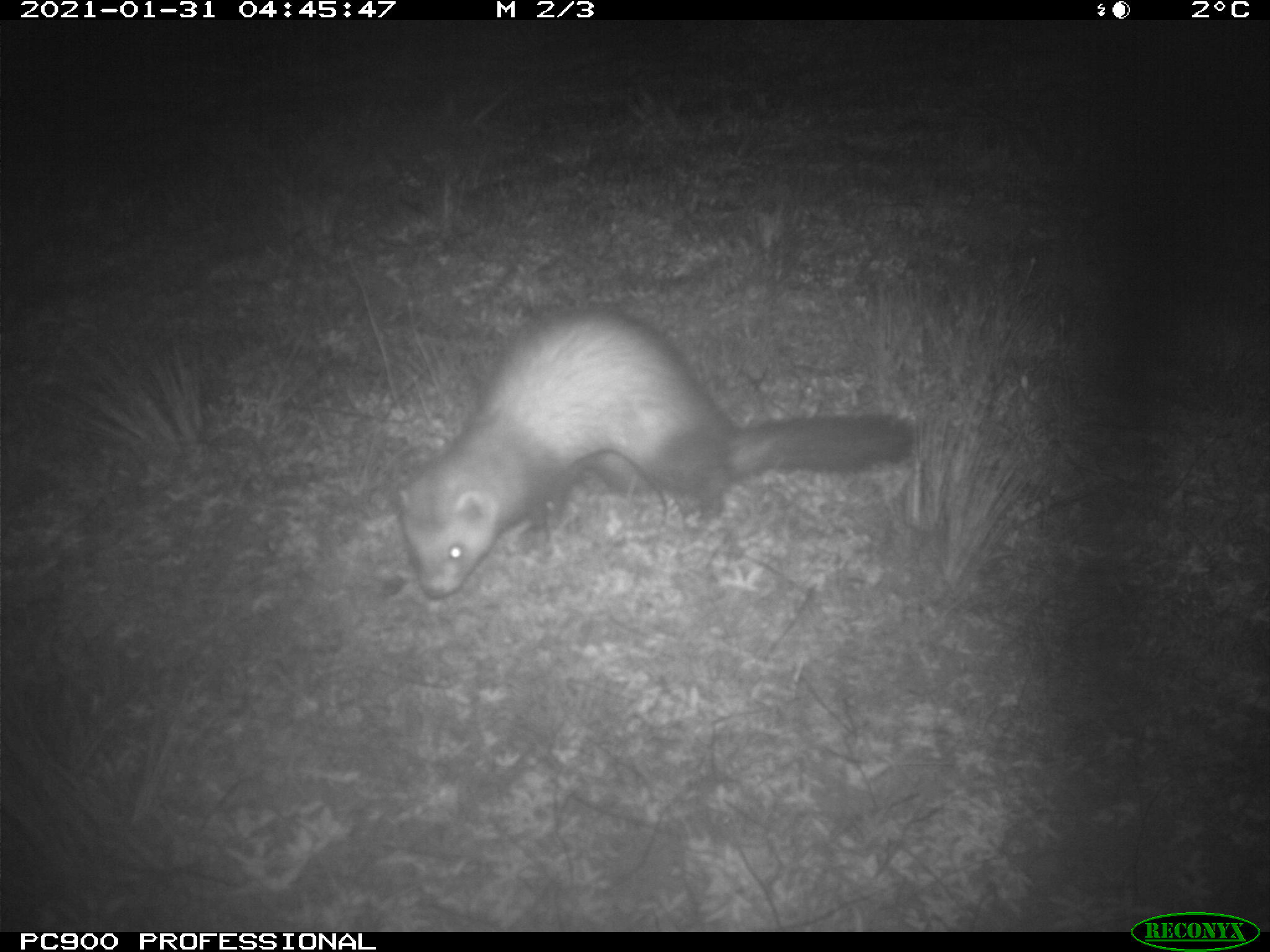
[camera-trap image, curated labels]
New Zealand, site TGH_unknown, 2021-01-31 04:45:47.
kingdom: Animalia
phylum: Chordata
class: Mammalia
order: Carnivora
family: Mustelidae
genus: Mustela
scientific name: Mustela furo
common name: ferret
Ferret (Mustela furo).